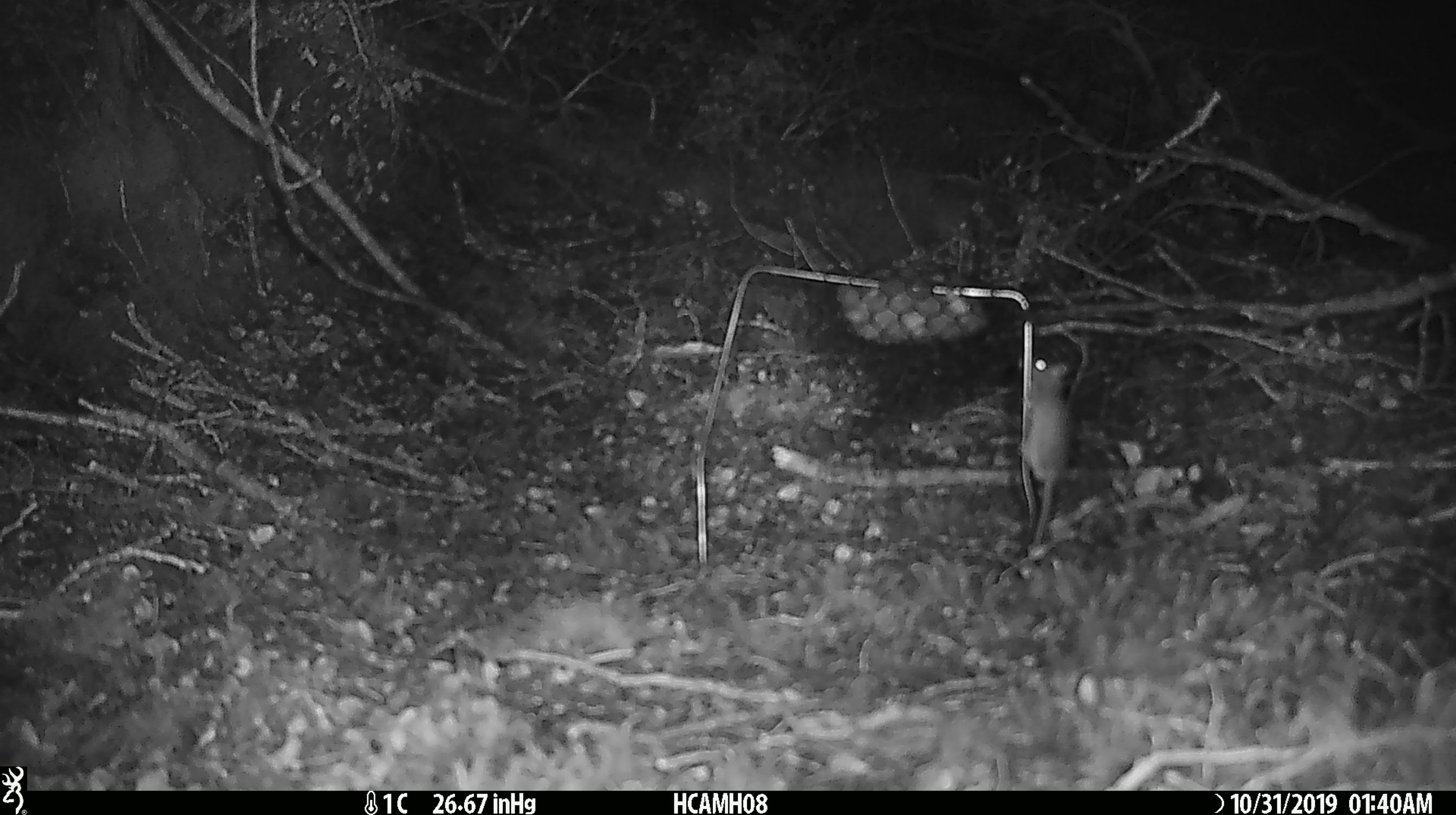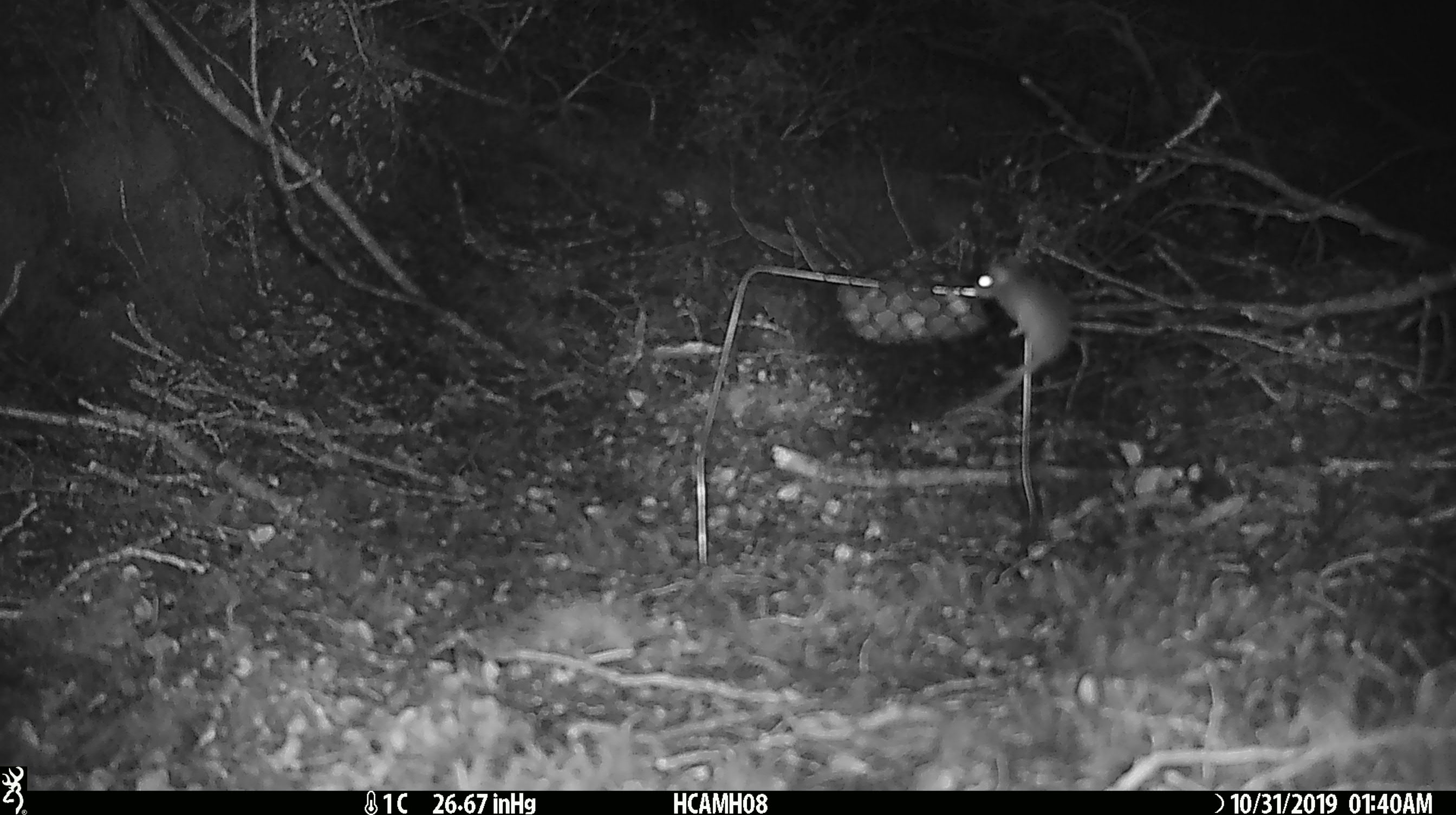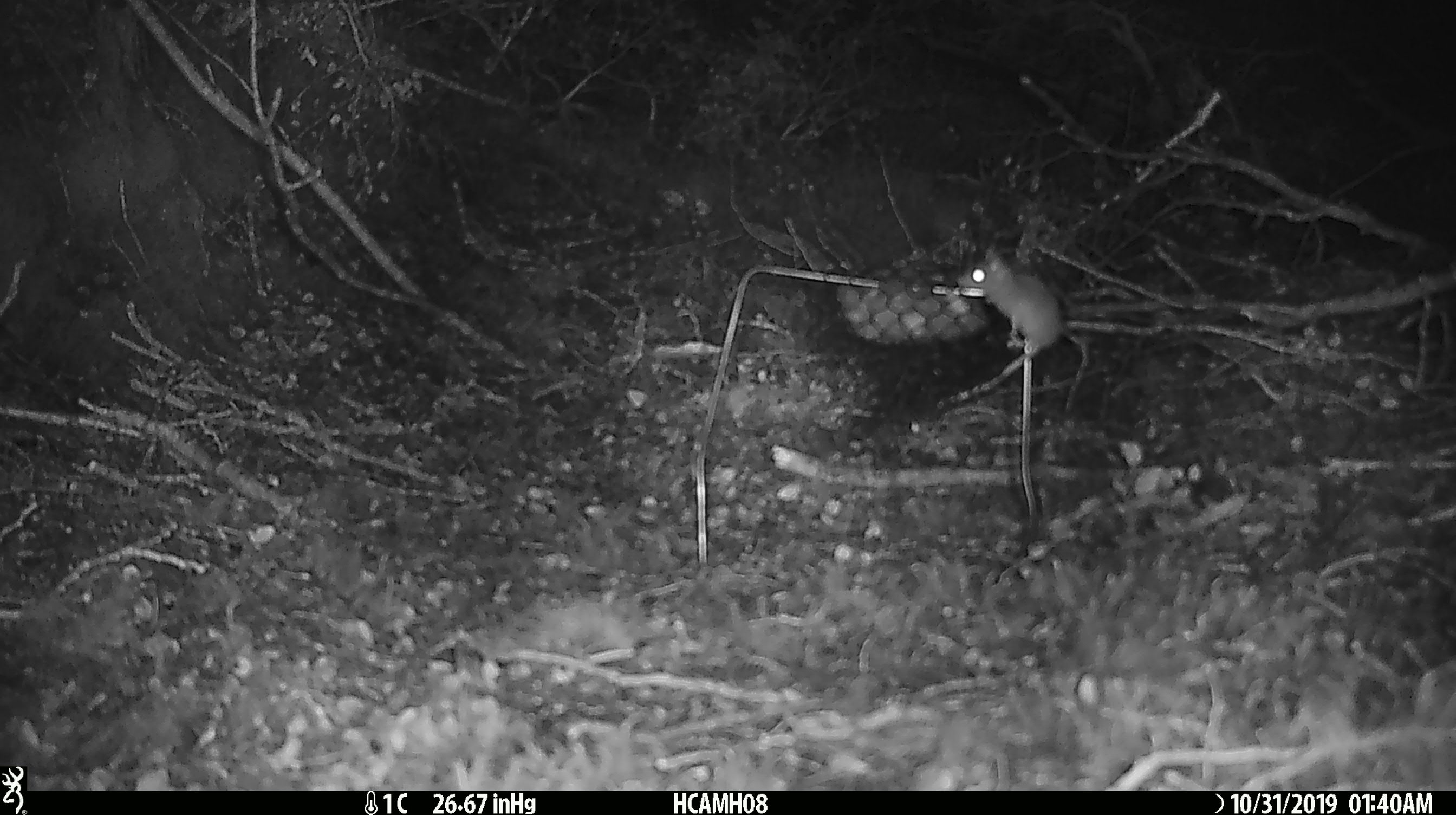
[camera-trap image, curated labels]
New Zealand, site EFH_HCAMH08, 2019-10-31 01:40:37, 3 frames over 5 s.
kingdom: Animalia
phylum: Chordata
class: Mammalia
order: Rodentia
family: Muridae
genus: Mus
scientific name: Mus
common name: mouse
Mouse (Mus).